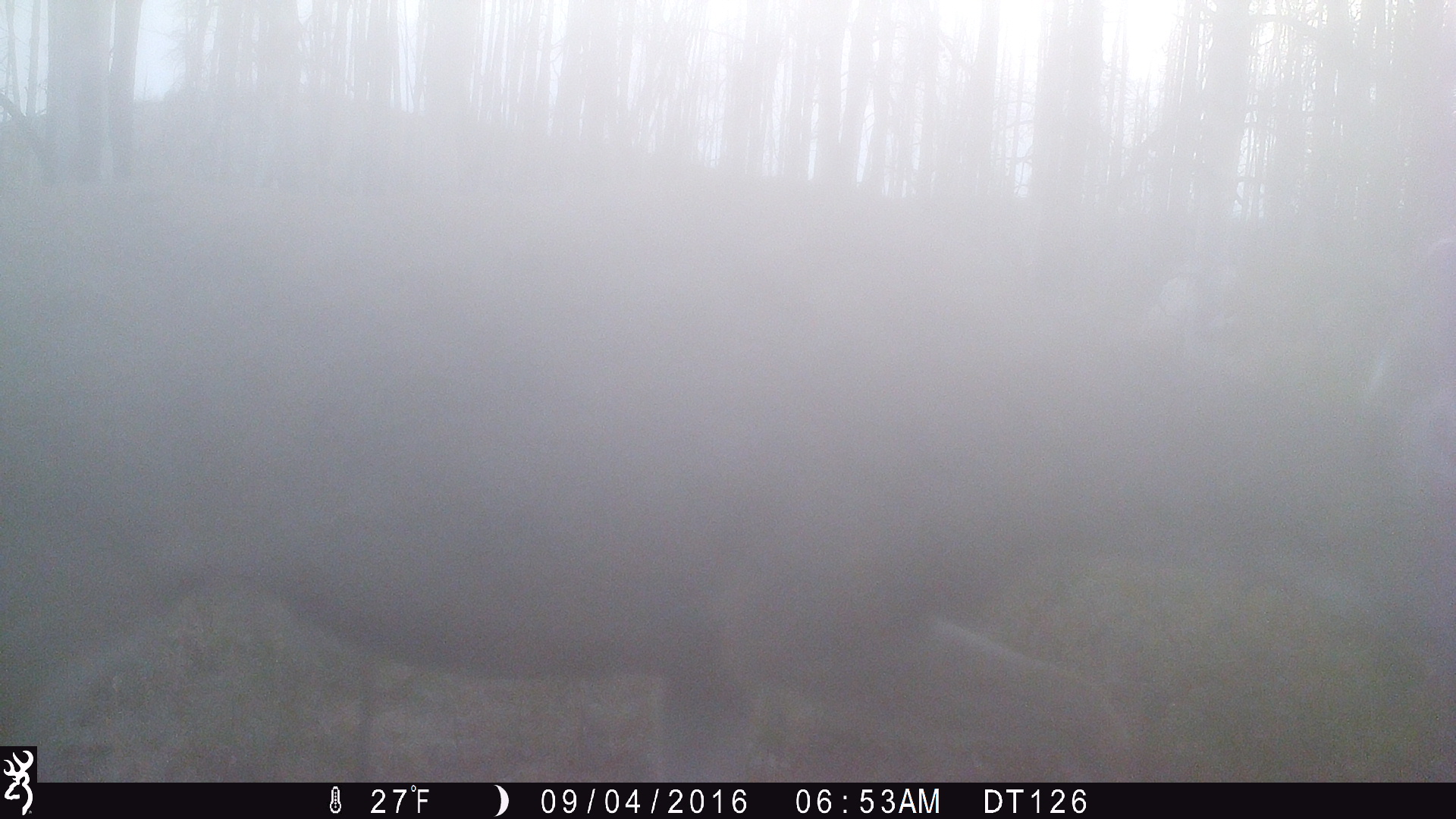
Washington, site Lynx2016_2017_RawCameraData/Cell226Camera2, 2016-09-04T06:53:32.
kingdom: Animalia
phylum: Chordata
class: Mammalia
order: Artiodactyla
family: Cervidae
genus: Odocoileus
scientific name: Odocoileus hemionus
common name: mule deer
Odocoileus hemionus (mule deer). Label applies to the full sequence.